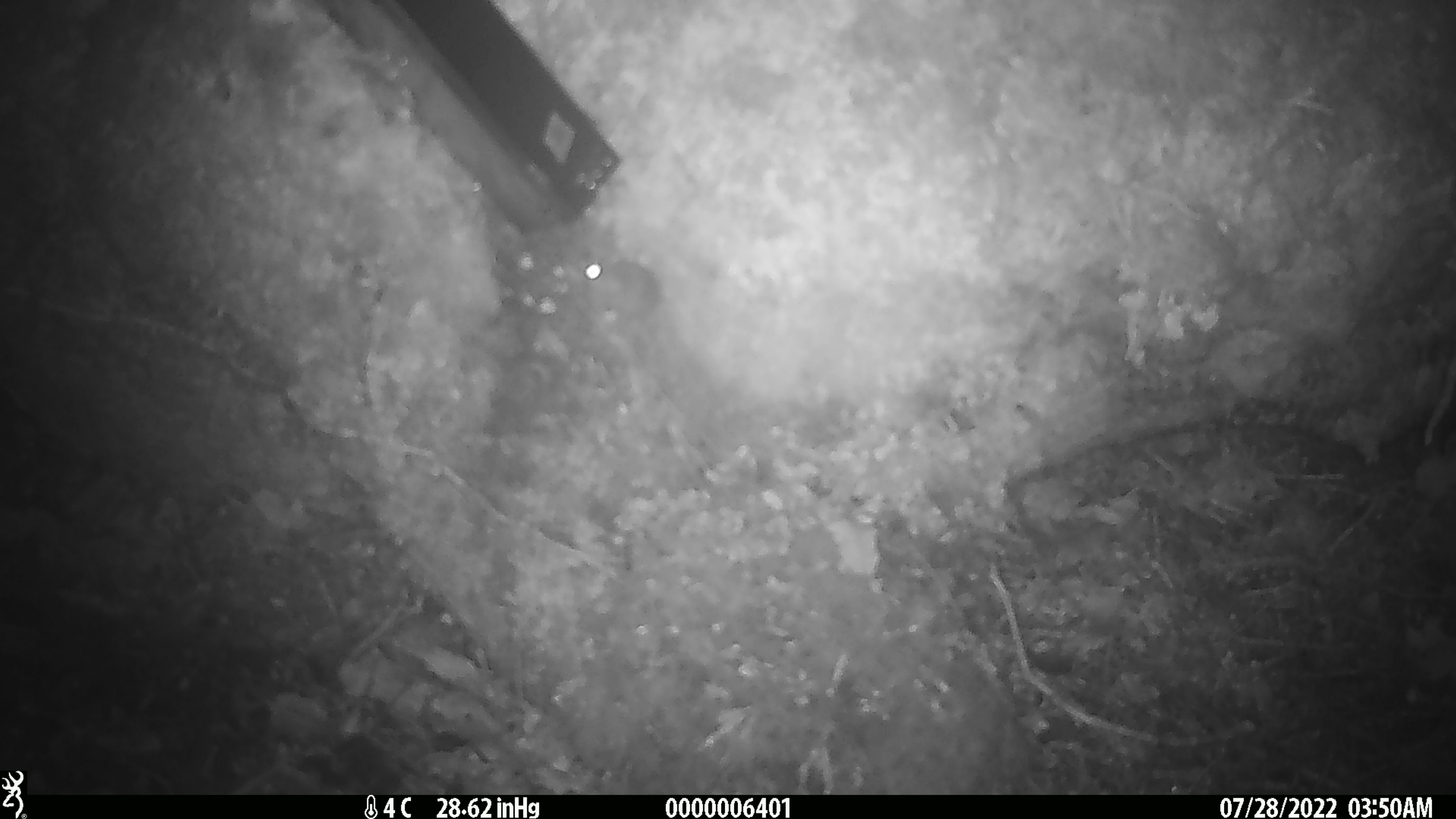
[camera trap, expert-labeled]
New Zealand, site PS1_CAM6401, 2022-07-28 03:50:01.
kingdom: Animalia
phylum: Chordata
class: Mammalia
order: Rodentia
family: Muridae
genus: Mus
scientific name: Mus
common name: mouse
Mouse (Mus).